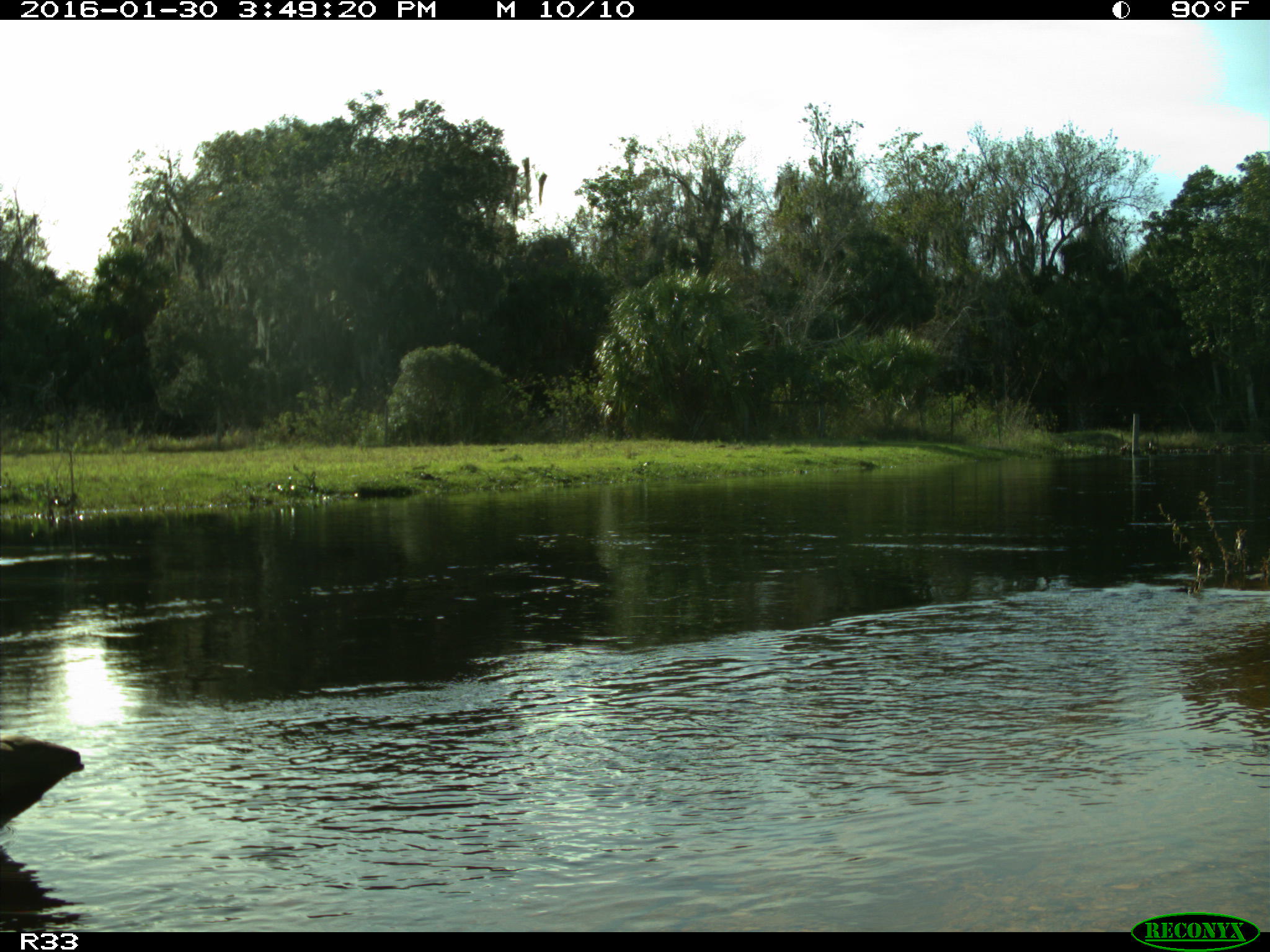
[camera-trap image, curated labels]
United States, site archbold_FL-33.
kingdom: Animalia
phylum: Chordata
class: Aves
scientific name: Aves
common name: birds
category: unidentified bird